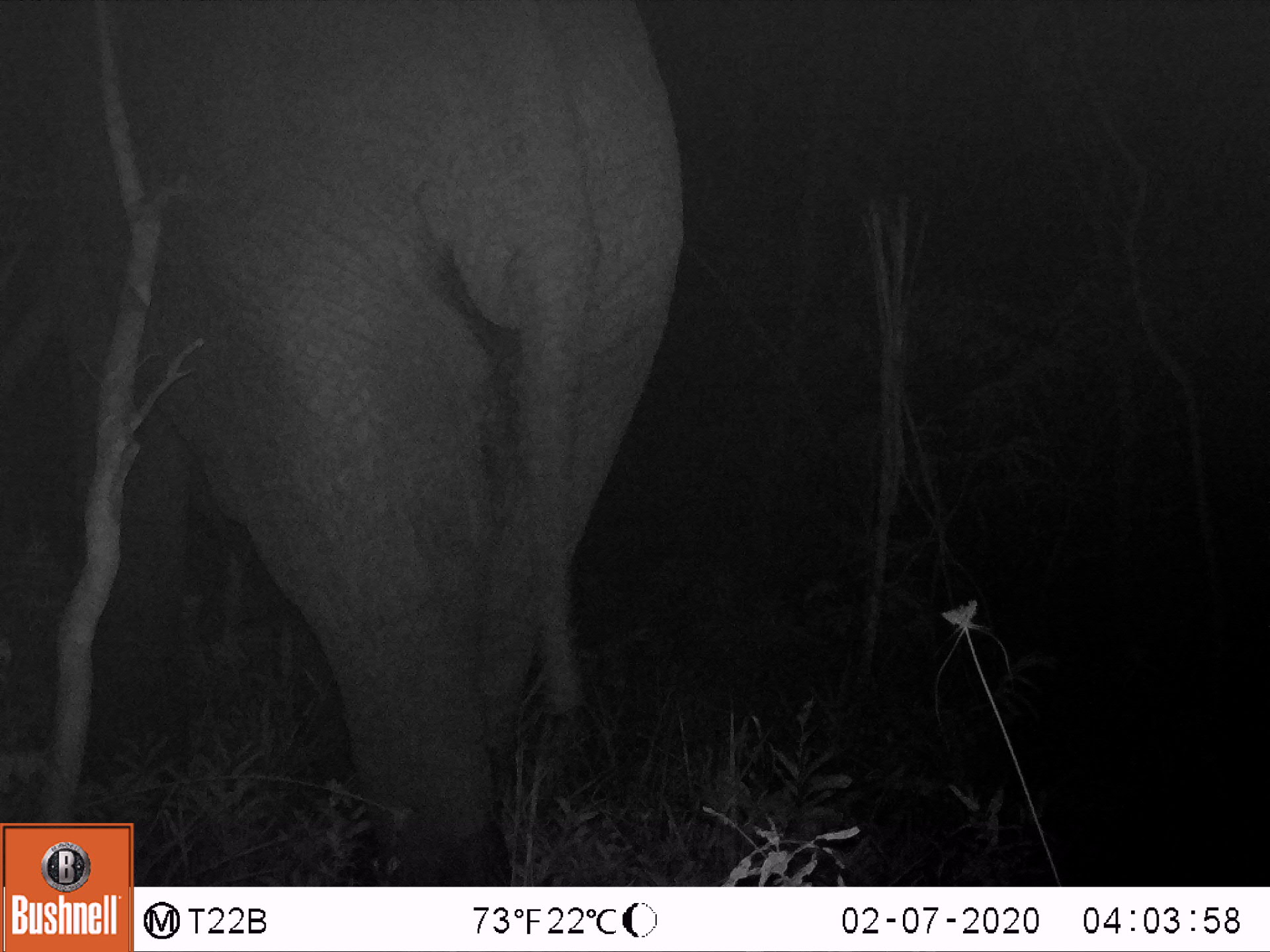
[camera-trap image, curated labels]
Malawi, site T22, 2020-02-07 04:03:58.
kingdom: Animalia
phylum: Chordata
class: Mammalia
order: Proboscidea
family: Elephantidae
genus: Loxodonta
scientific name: Loxodonta africana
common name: african savanna elephant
African savanna elephant (Loxodonta africana), count 1.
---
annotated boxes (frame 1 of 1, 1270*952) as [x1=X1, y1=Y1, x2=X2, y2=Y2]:
african savanna elephant: [x1=0, y1=0, x2=694, y2=822]